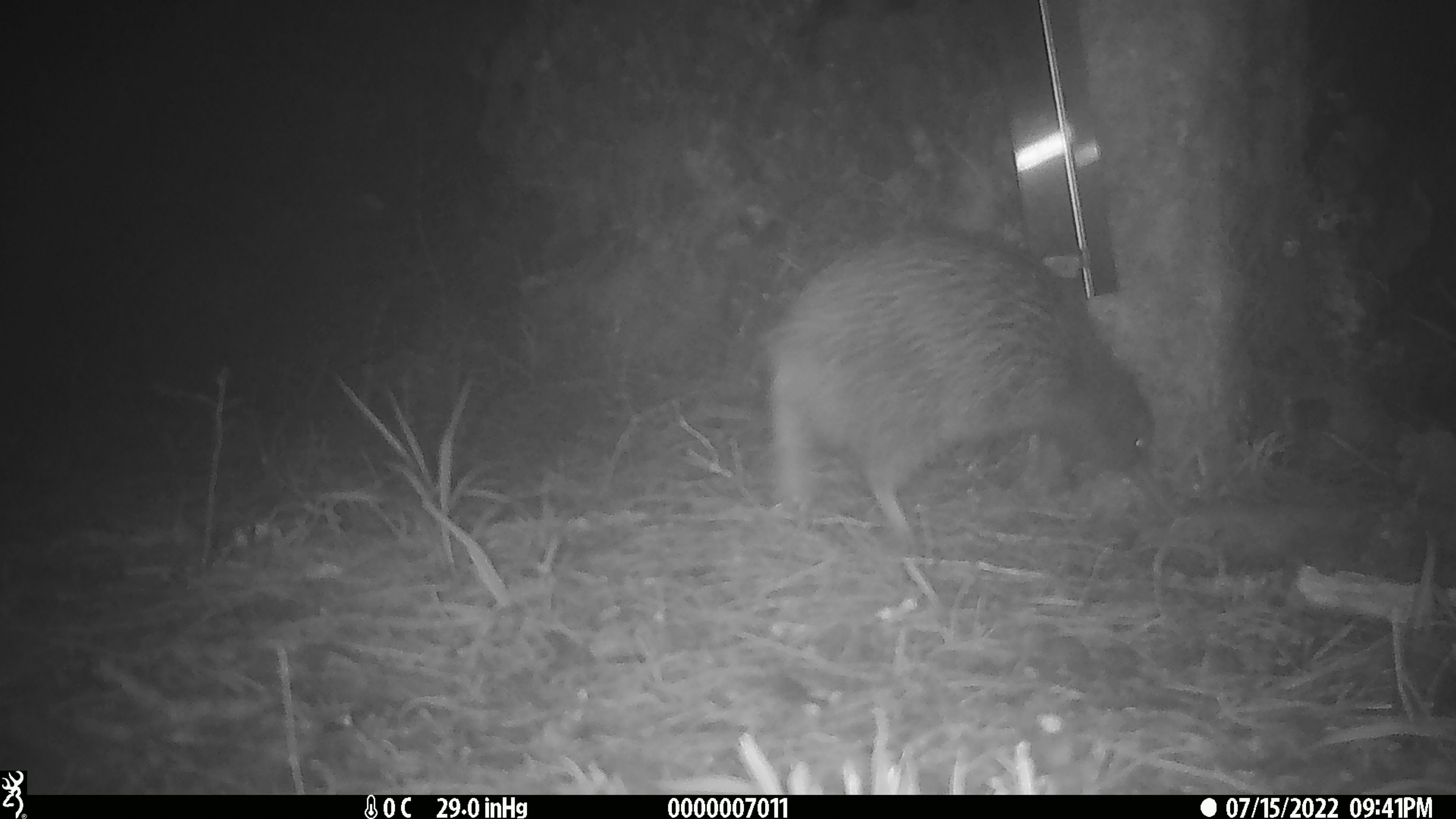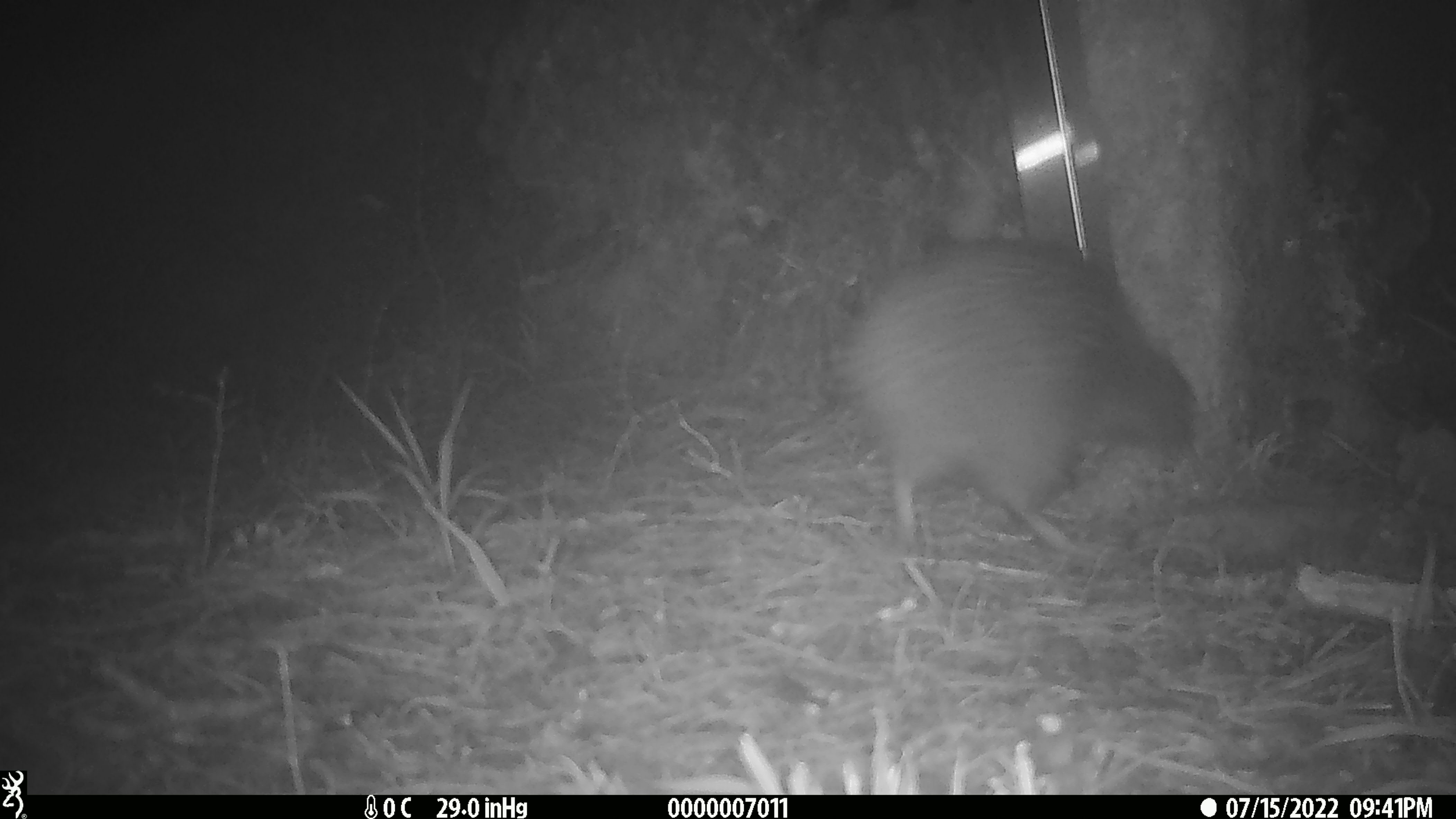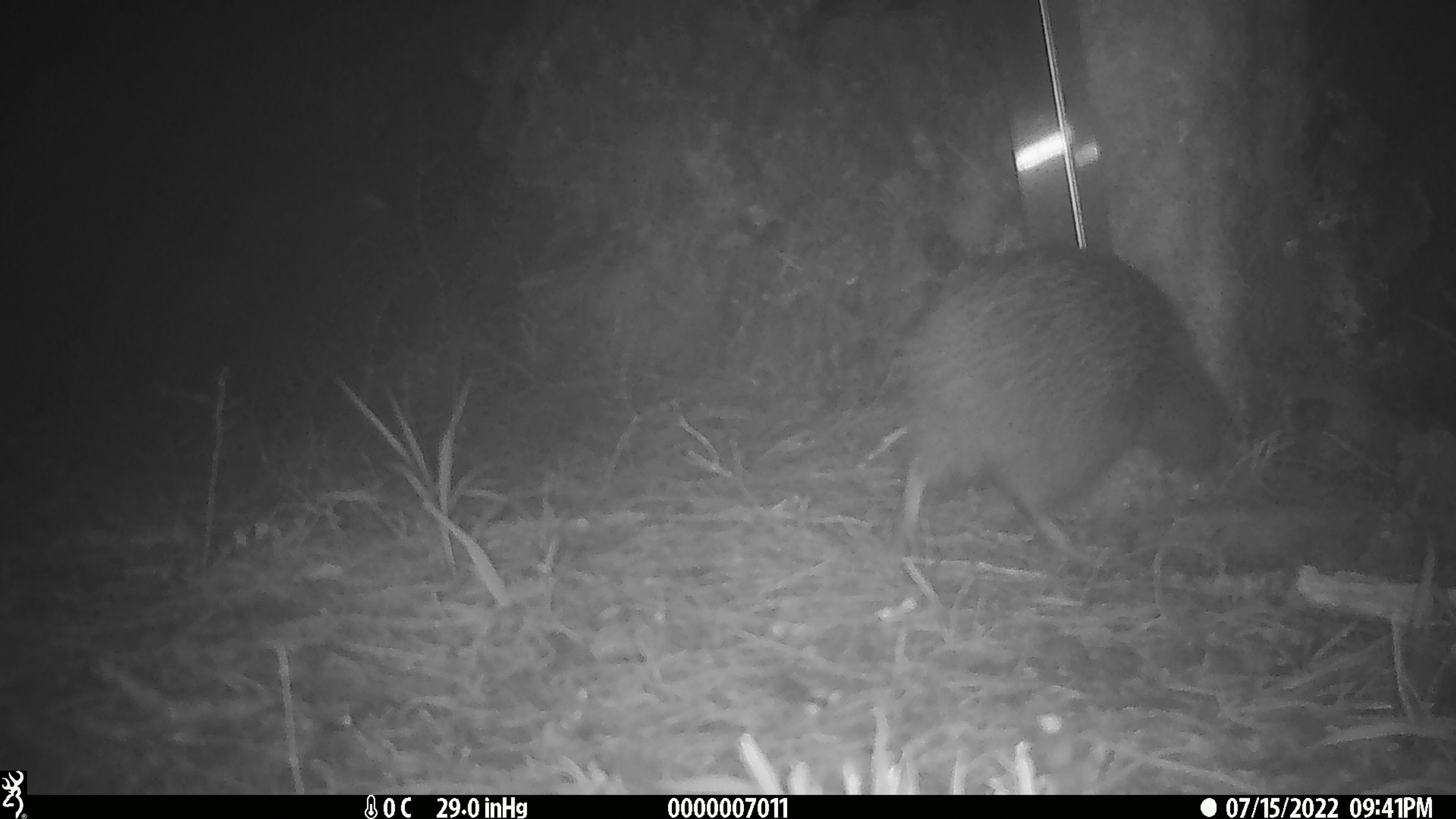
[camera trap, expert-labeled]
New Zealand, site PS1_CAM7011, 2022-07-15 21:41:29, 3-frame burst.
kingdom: Animalia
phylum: Chordata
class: Aves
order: Apterygiformes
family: Apterygidae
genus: Apteryx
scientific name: Apteryx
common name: kiwi